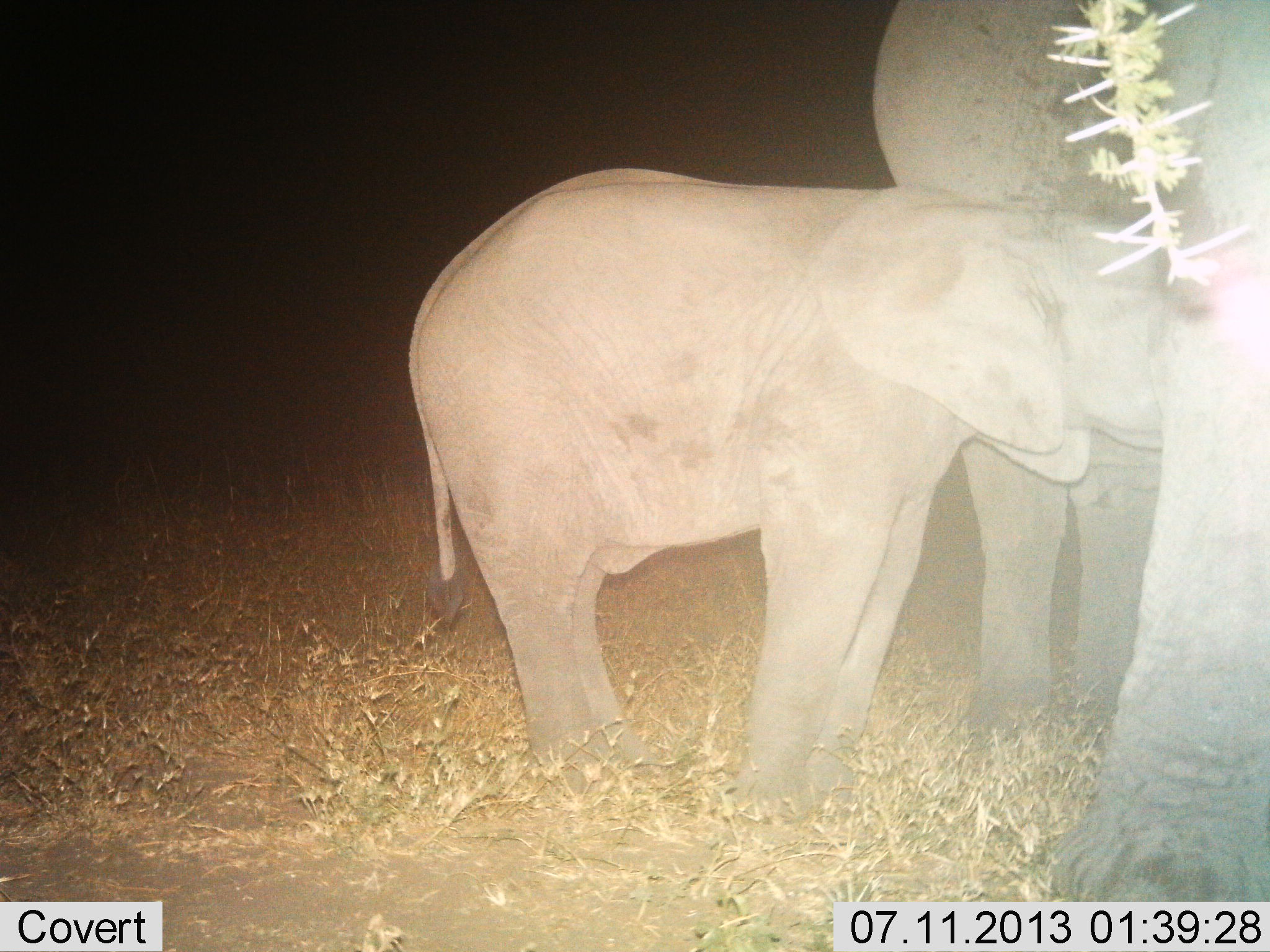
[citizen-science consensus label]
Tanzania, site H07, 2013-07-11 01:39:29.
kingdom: Animalia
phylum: Chordata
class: Mammalia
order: Proboscidea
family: Elephantidae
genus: Loxodonta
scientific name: Loxodonta africana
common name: african bush elephant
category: elephant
Elephant (african bush elephant) (Loxodonta africana), count 2. Behavior (volunteer vote fractions): standing 75%, resting 6%, moving 0%, interacting 50%. Young present (vote fraction): 94%. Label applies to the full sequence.